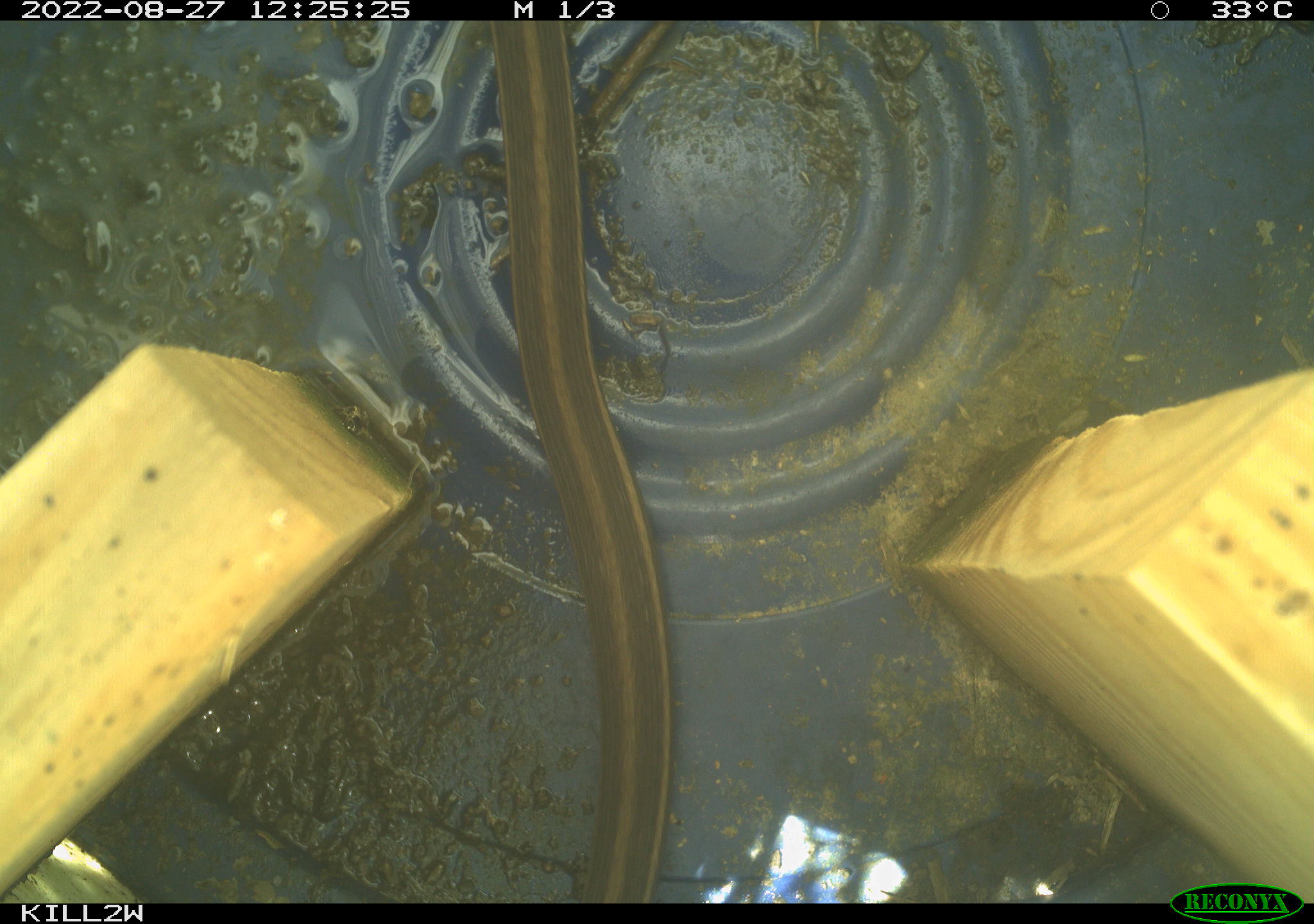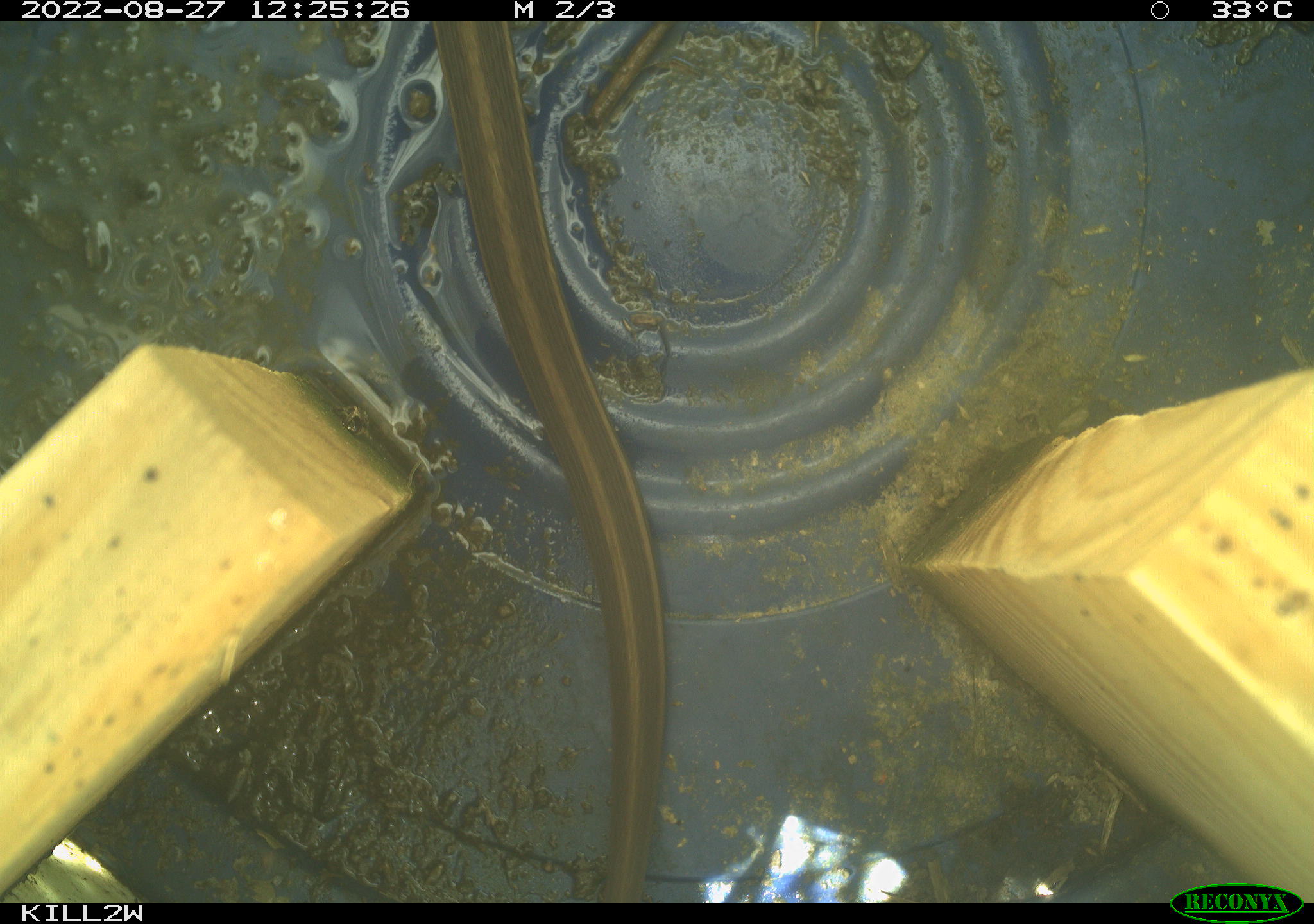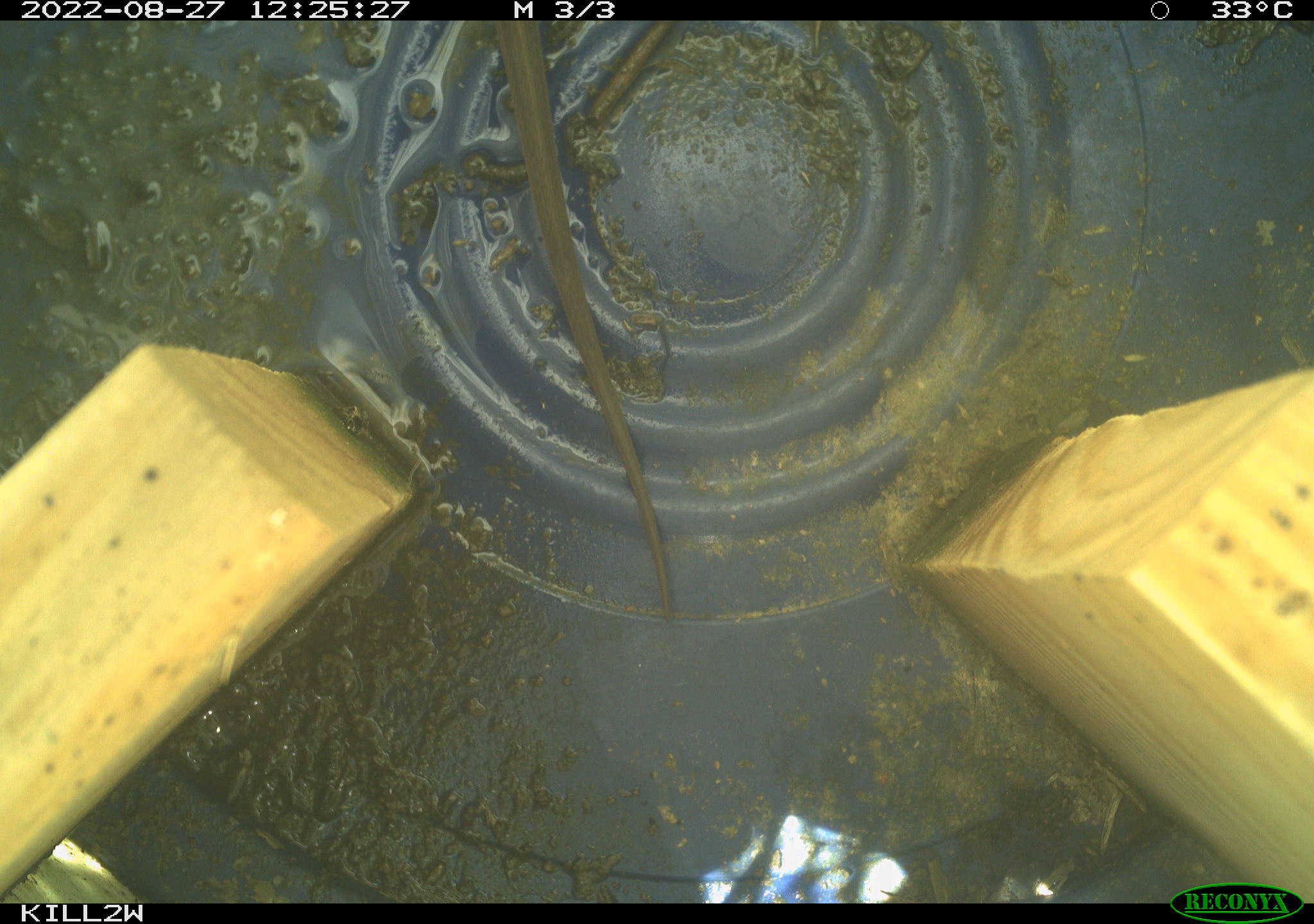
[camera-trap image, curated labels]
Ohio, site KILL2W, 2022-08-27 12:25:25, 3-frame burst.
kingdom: Animalia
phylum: Chordata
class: Reptilia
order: Squamata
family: Colubridae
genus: Thamnophis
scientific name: Thamnophis sirtalis sirtalis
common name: eastern gartersnake